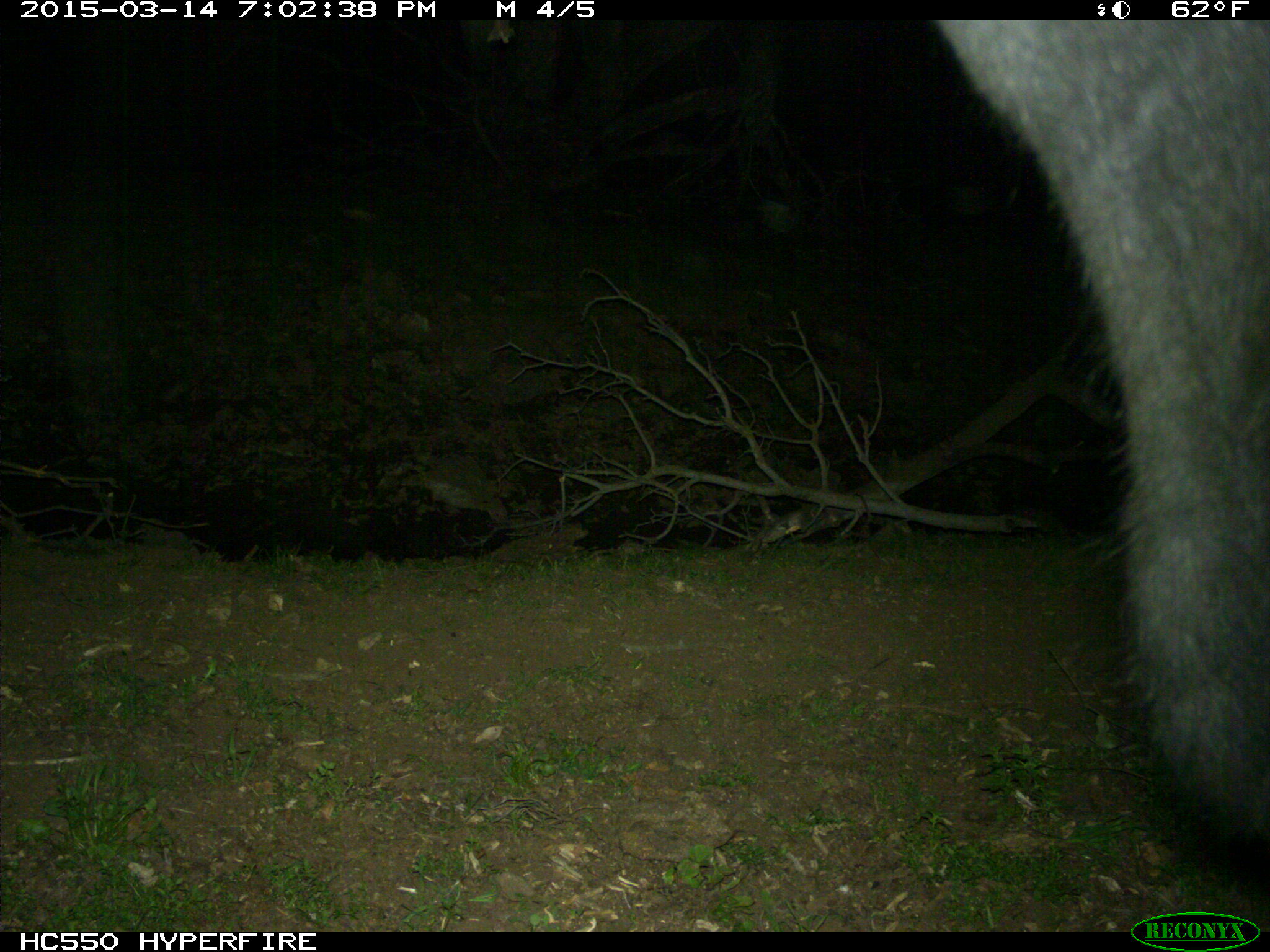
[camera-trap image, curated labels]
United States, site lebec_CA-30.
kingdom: Animalia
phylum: Chordata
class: Mammalia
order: Artiodactyla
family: Bovidae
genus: Bos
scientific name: Bos taurus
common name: domestic cow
Bos taurus (domestic cow).